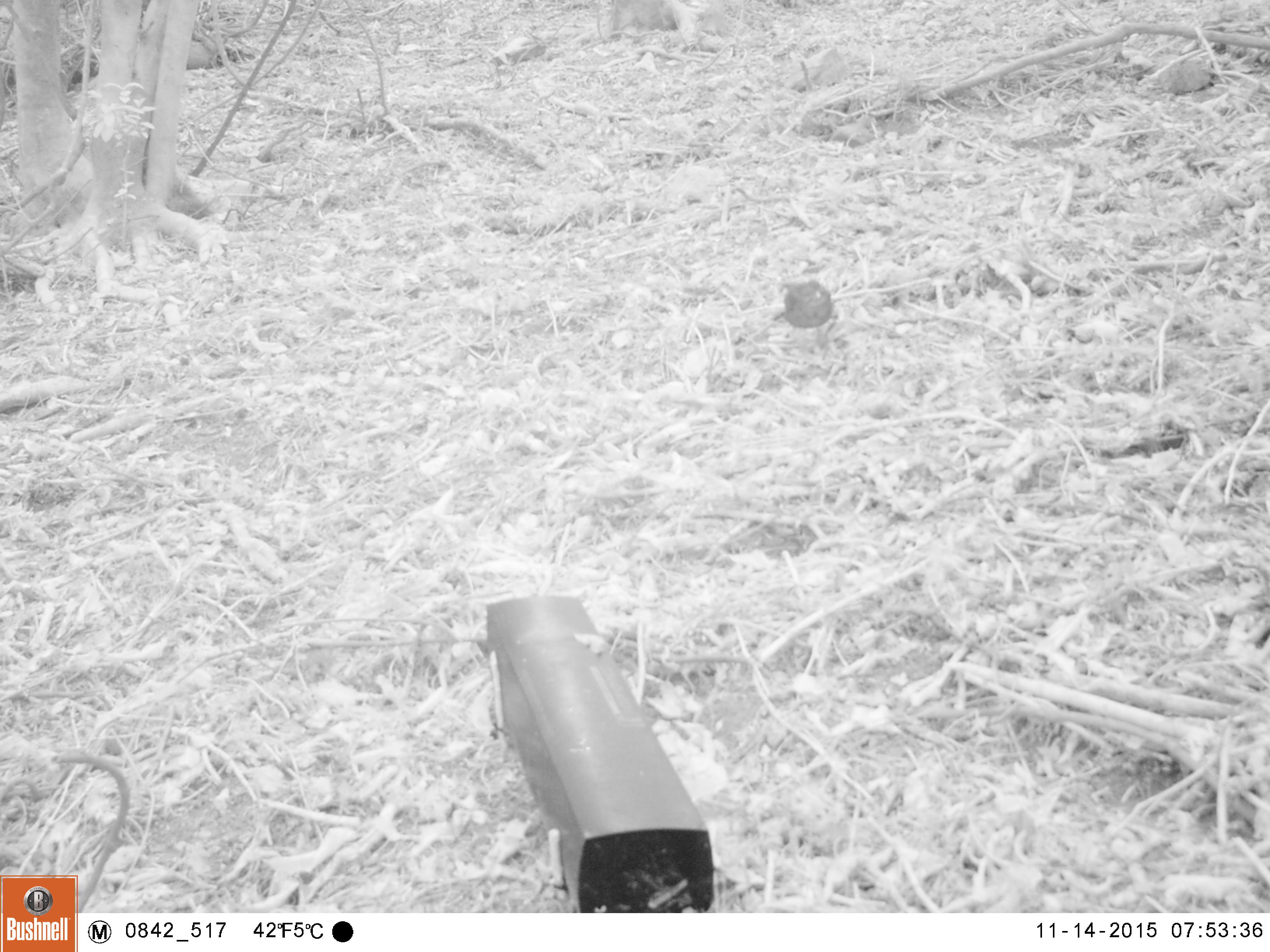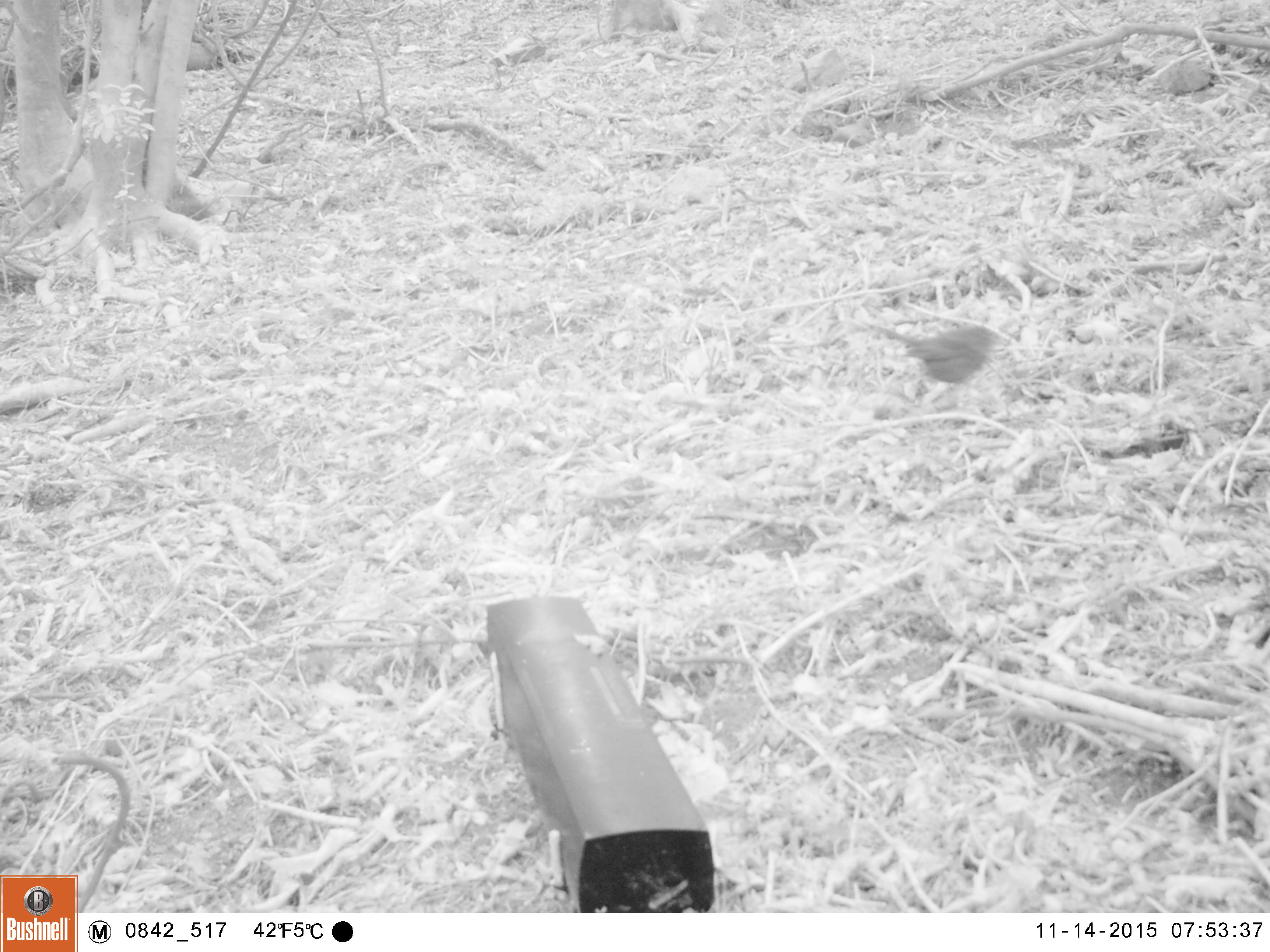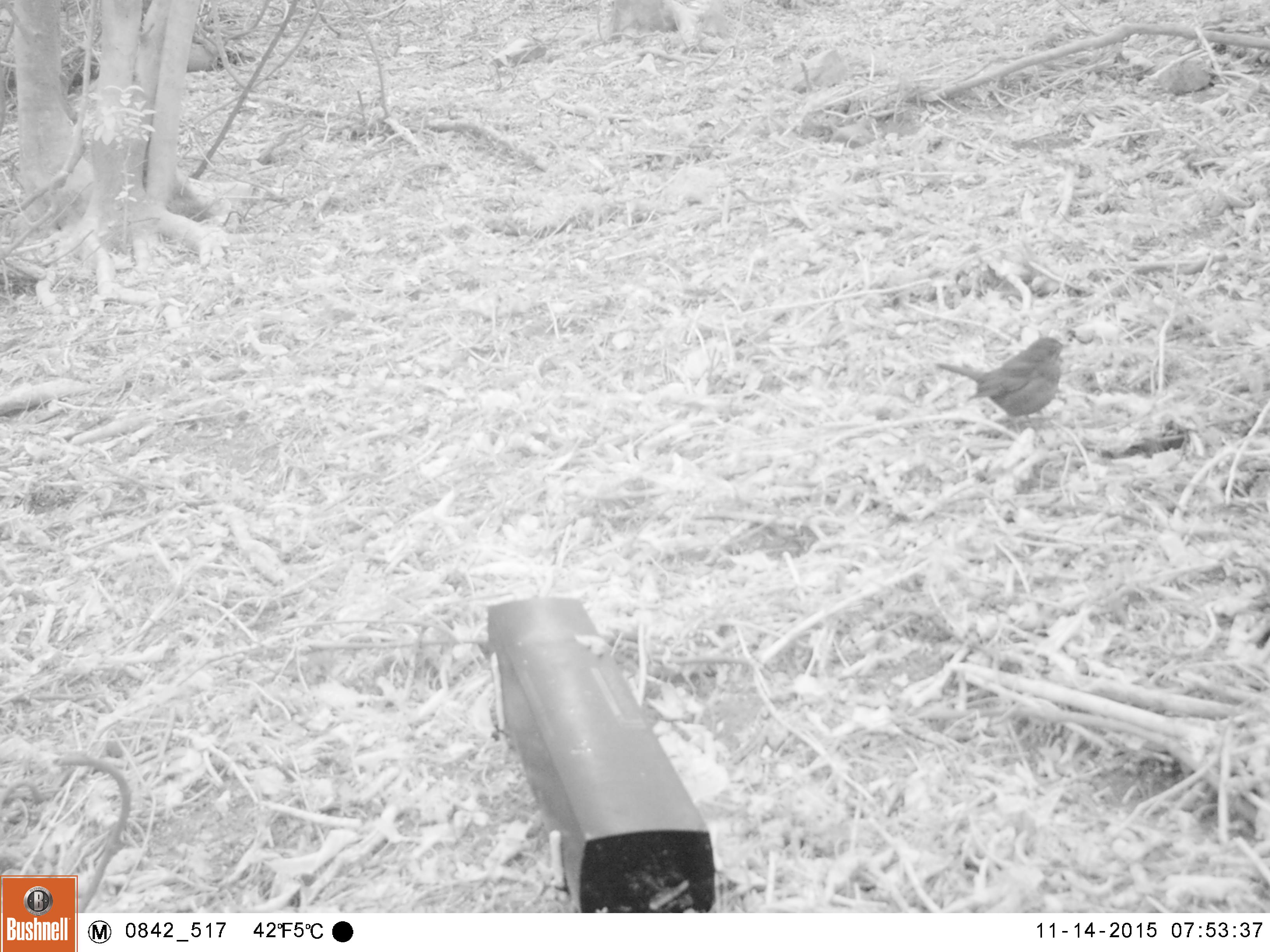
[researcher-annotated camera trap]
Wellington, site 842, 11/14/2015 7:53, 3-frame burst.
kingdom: Animalia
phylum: Chordata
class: Aves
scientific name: Aves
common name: bird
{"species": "bird (Aves)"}